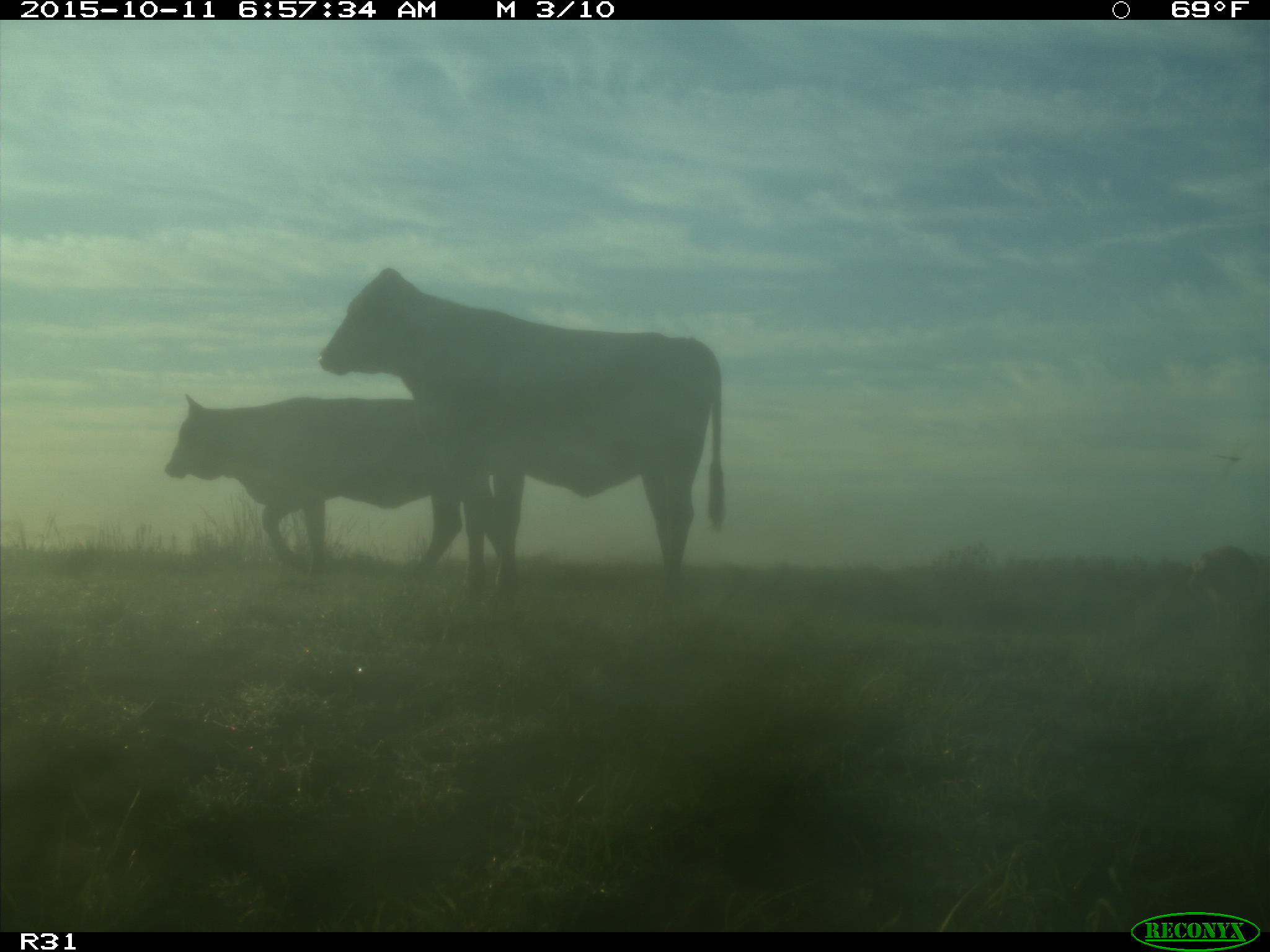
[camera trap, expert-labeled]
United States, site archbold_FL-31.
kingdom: Animalia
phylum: Chordata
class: Mammalia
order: Artiodactyla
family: Bovidae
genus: Bos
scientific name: Bos taurus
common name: domestic cow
Bos taurus (domestic cow).